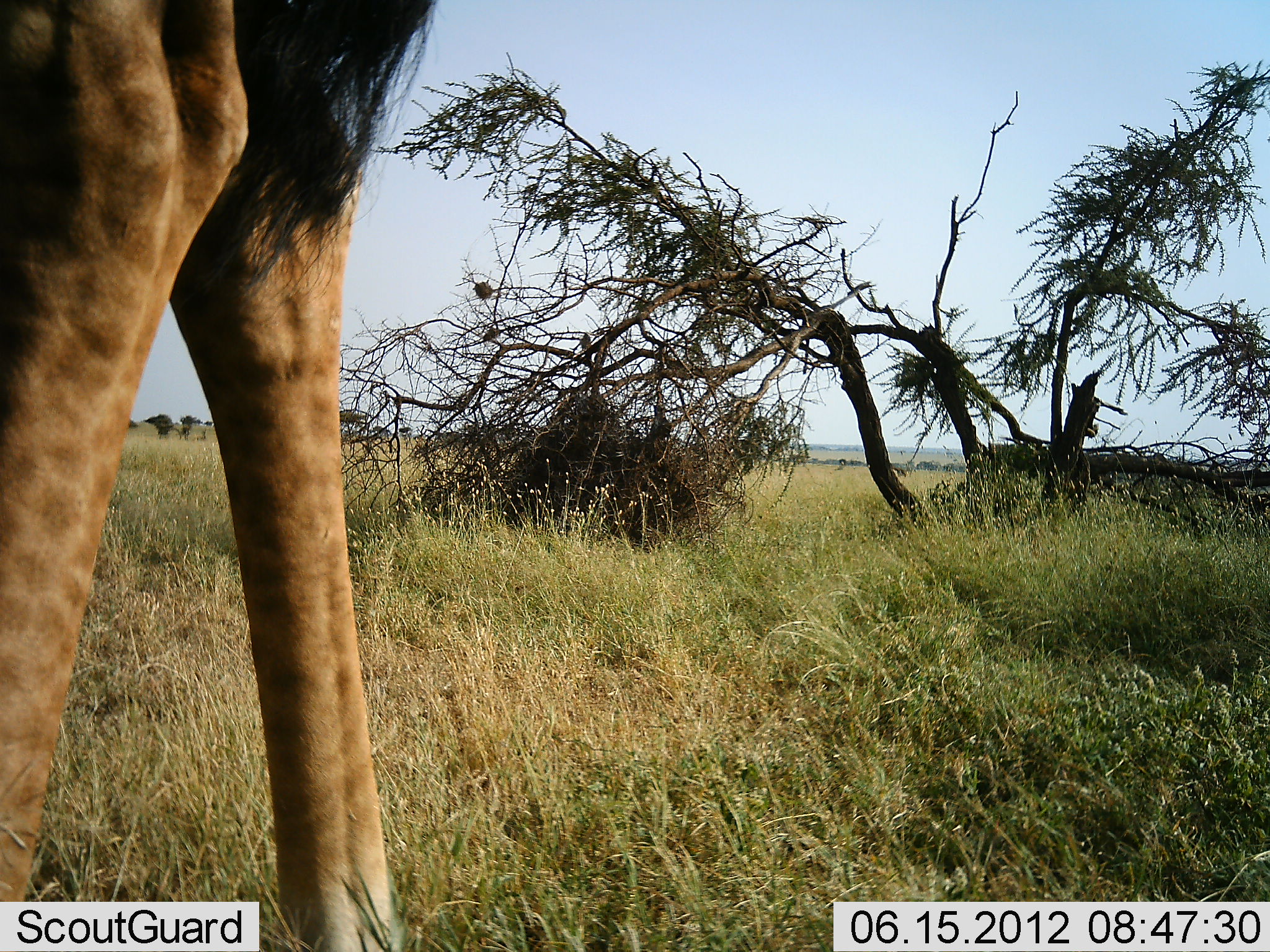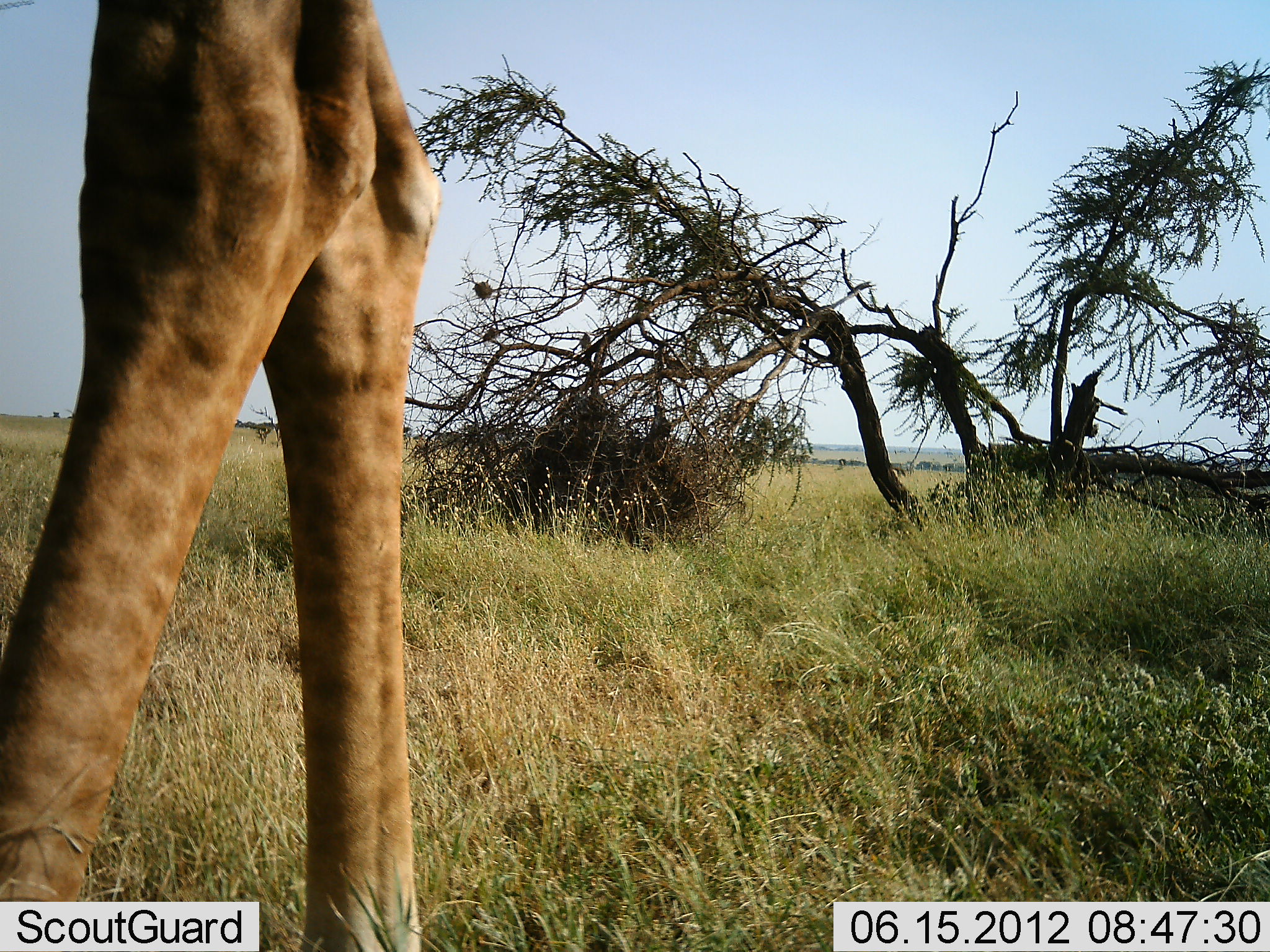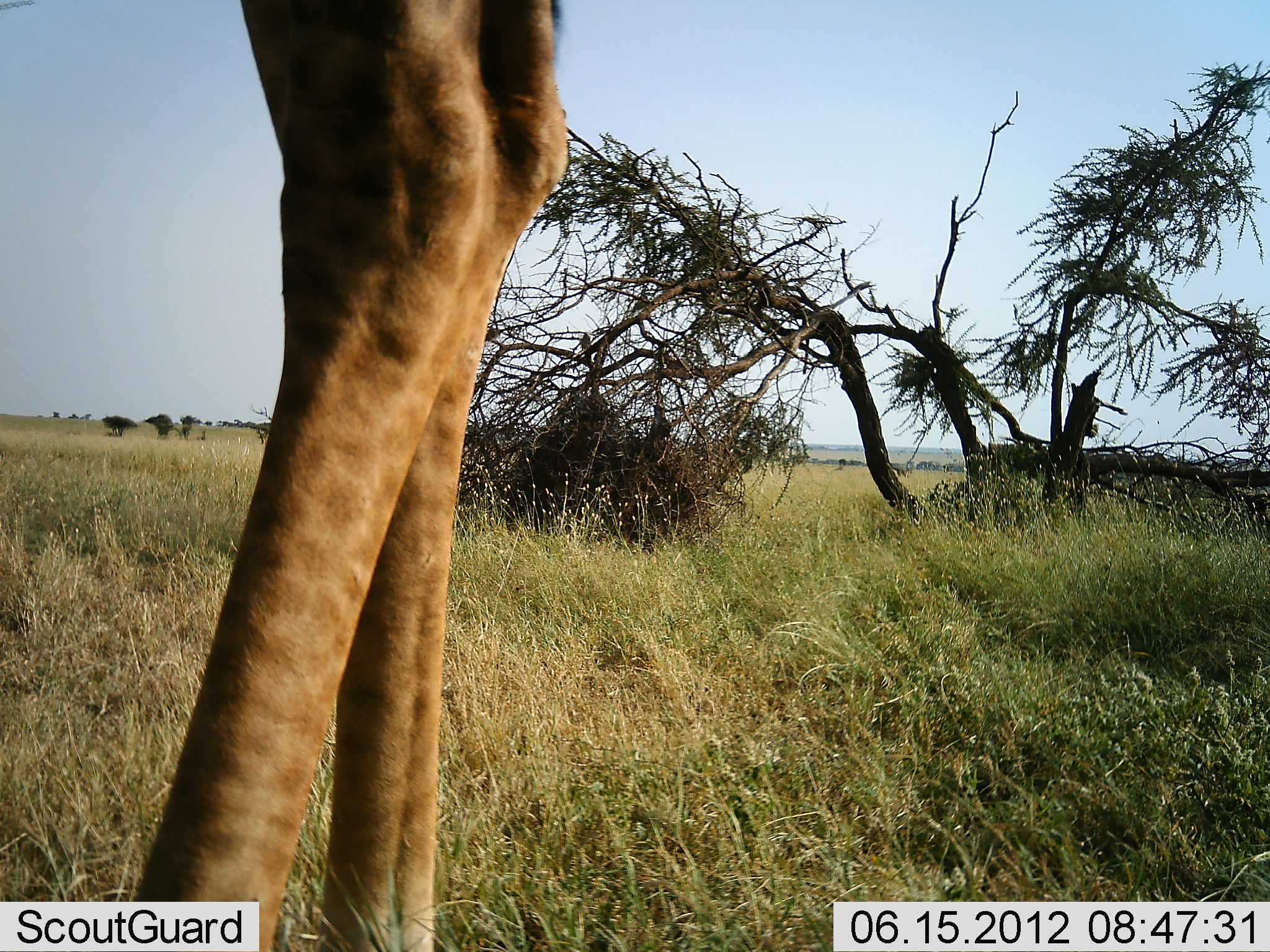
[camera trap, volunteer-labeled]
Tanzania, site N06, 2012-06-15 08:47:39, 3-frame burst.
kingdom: Animalia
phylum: Chordata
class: Mammalia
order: Artiodactyla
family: Giraffidae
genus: Giraffa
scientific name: Giraffa camelopardalis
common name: giraffe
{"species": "giraffe (Giraffa camelopardalis)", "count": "1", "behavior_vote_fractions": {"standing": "50%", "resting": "0%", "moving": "50%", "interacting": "0%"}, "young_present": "0%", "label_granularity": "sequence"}